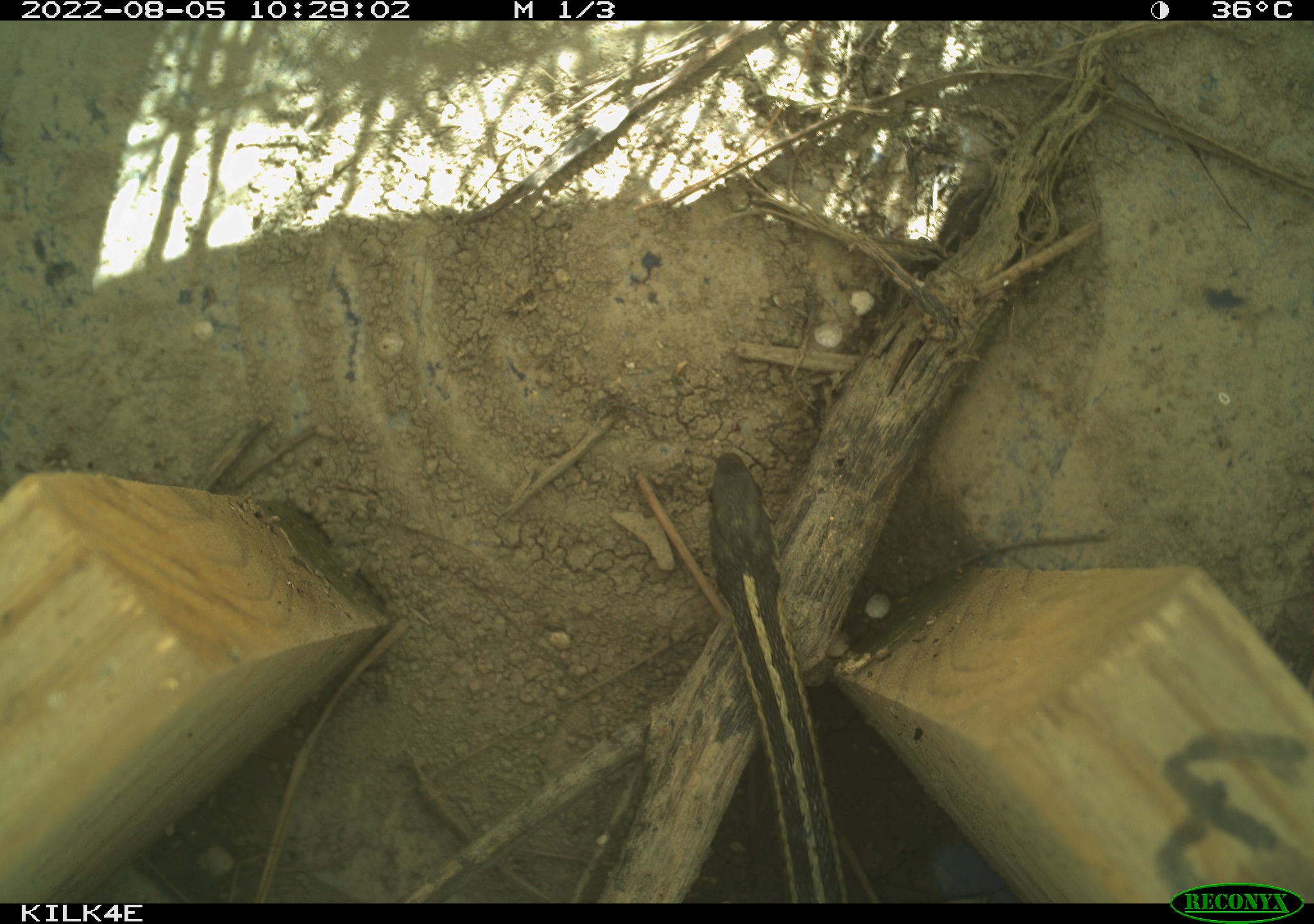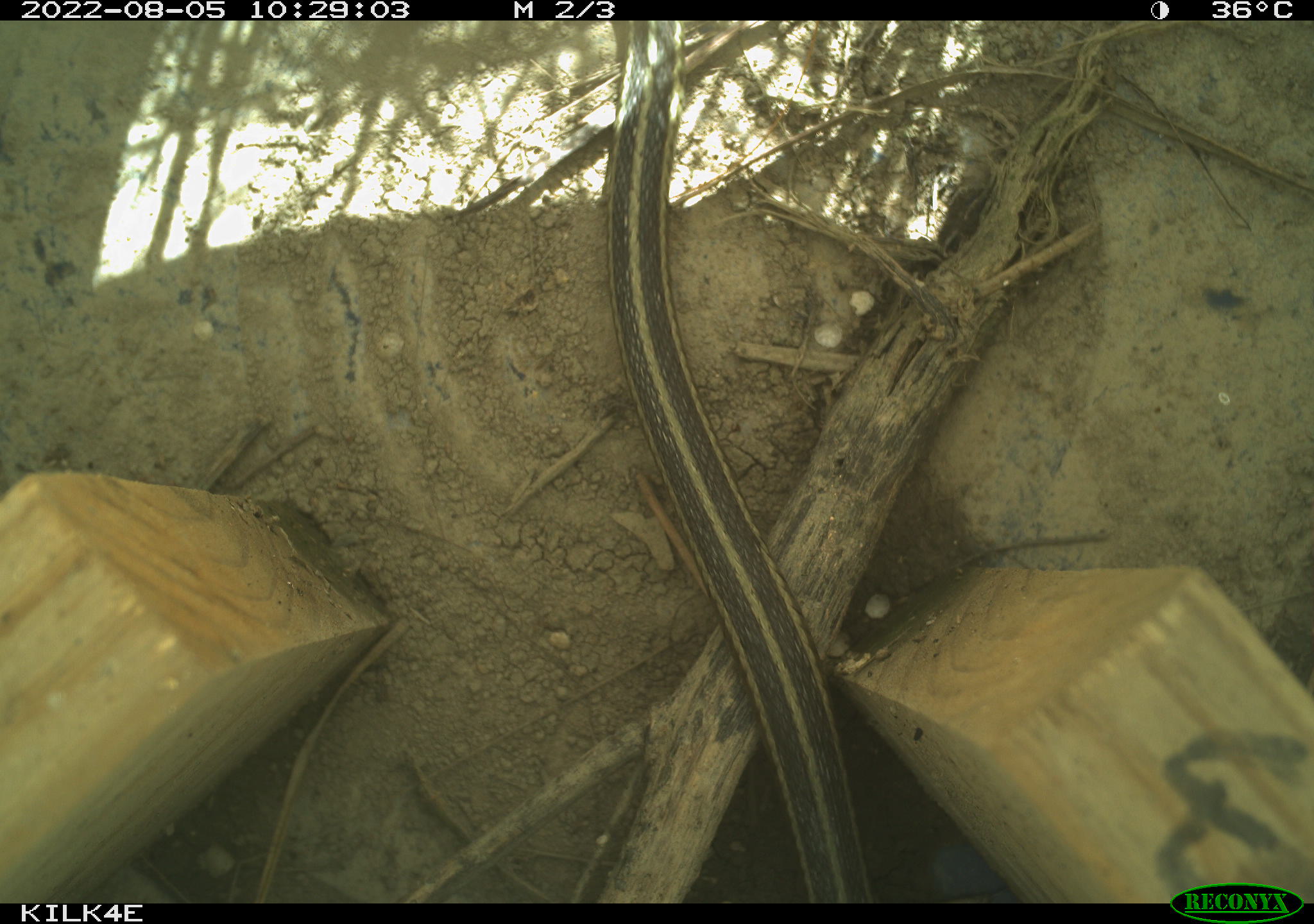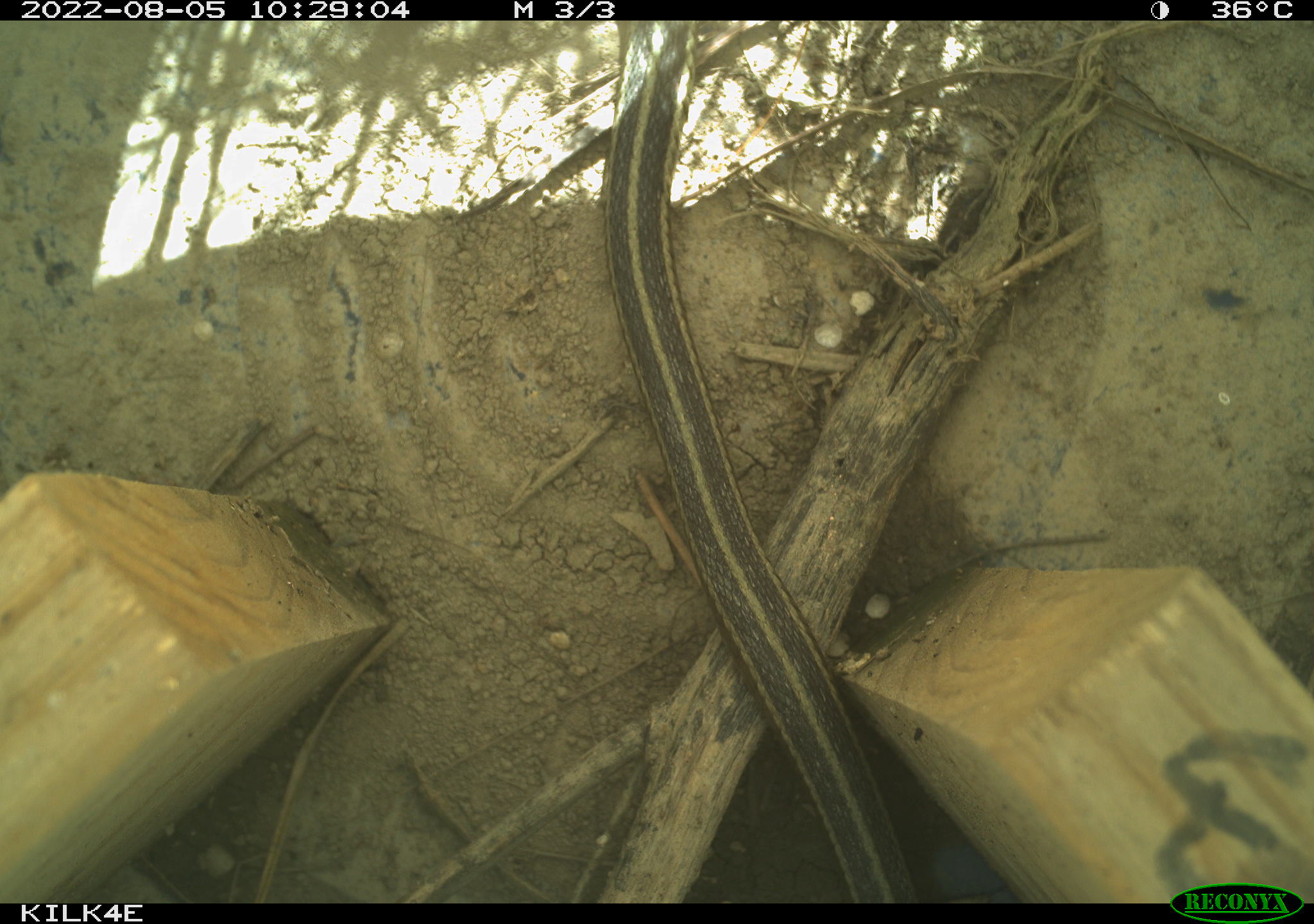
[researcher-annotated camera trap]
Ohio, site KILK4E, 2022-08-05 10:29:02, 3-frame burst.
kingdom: Animalia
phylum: Chordata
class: Reptilia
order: Squamata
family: Colubridae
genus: Thamnophis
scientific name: Thamnophis sirtalis sirtalis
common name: eastern gartersnake